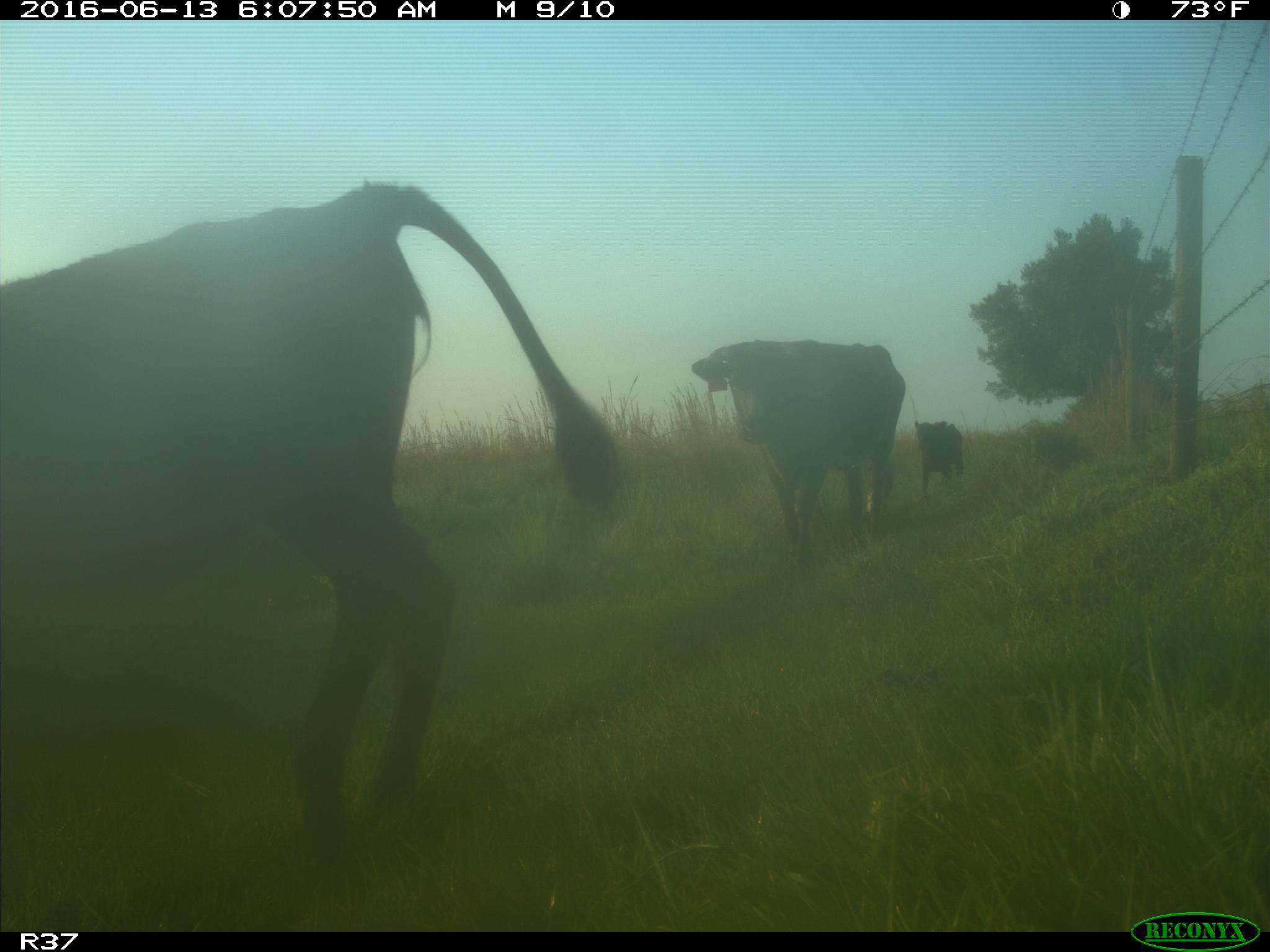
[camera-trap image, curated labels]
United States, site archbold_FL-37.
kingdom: Animalia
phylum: Chordata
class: Mammalia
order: Artiodactyla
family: Bovidae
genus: Bos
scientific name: Bos taurus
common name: domestic cow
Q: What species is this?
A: Bos taurus (domestic cow).